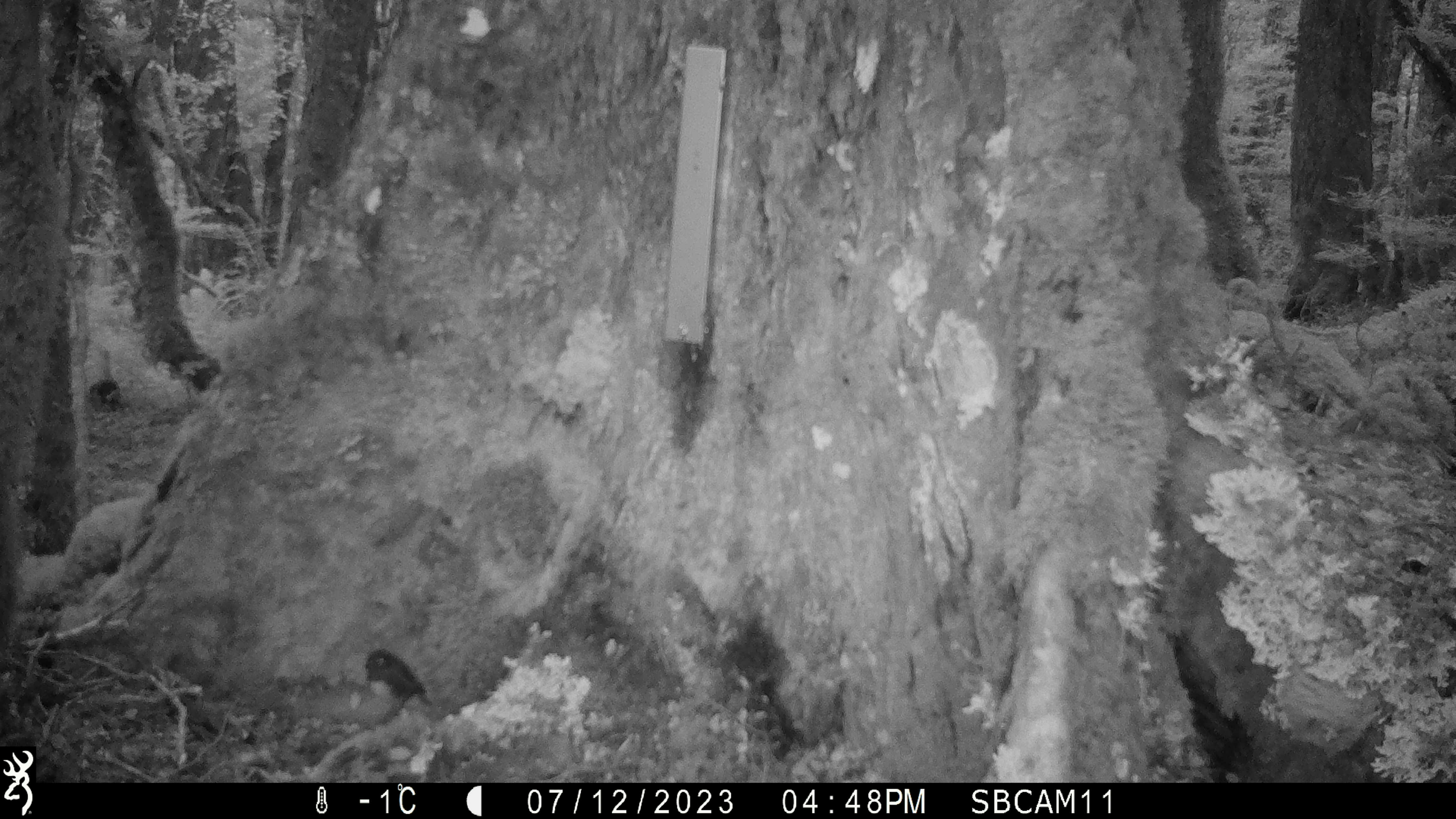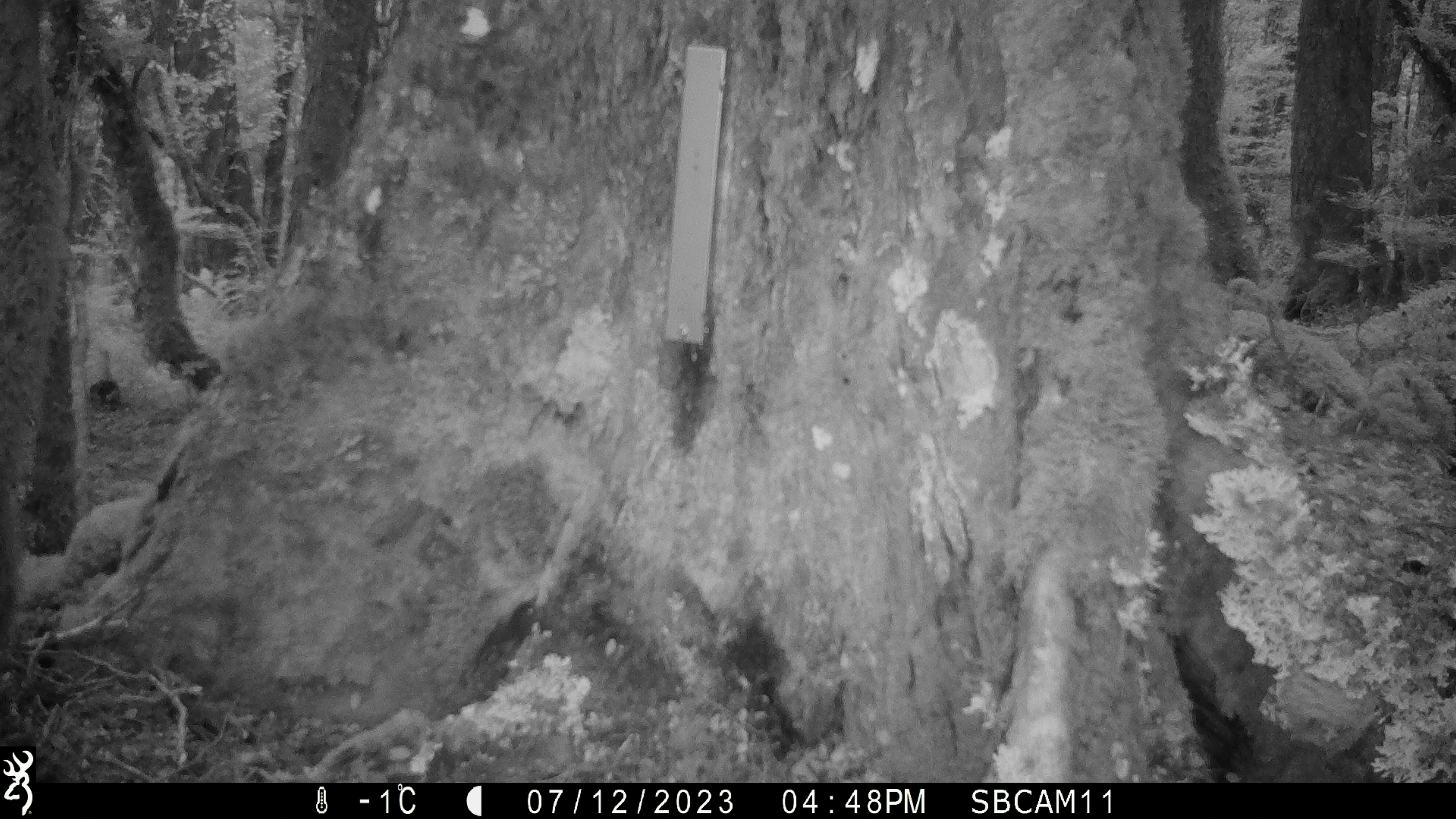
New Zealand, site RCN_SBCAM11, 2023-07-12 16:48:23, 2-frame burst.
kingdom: Animalia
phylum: Chordata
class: Aves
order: Passeriformes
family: Petroicidae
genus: Petroica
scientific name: Petroica australis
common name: new zealand robin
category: robin